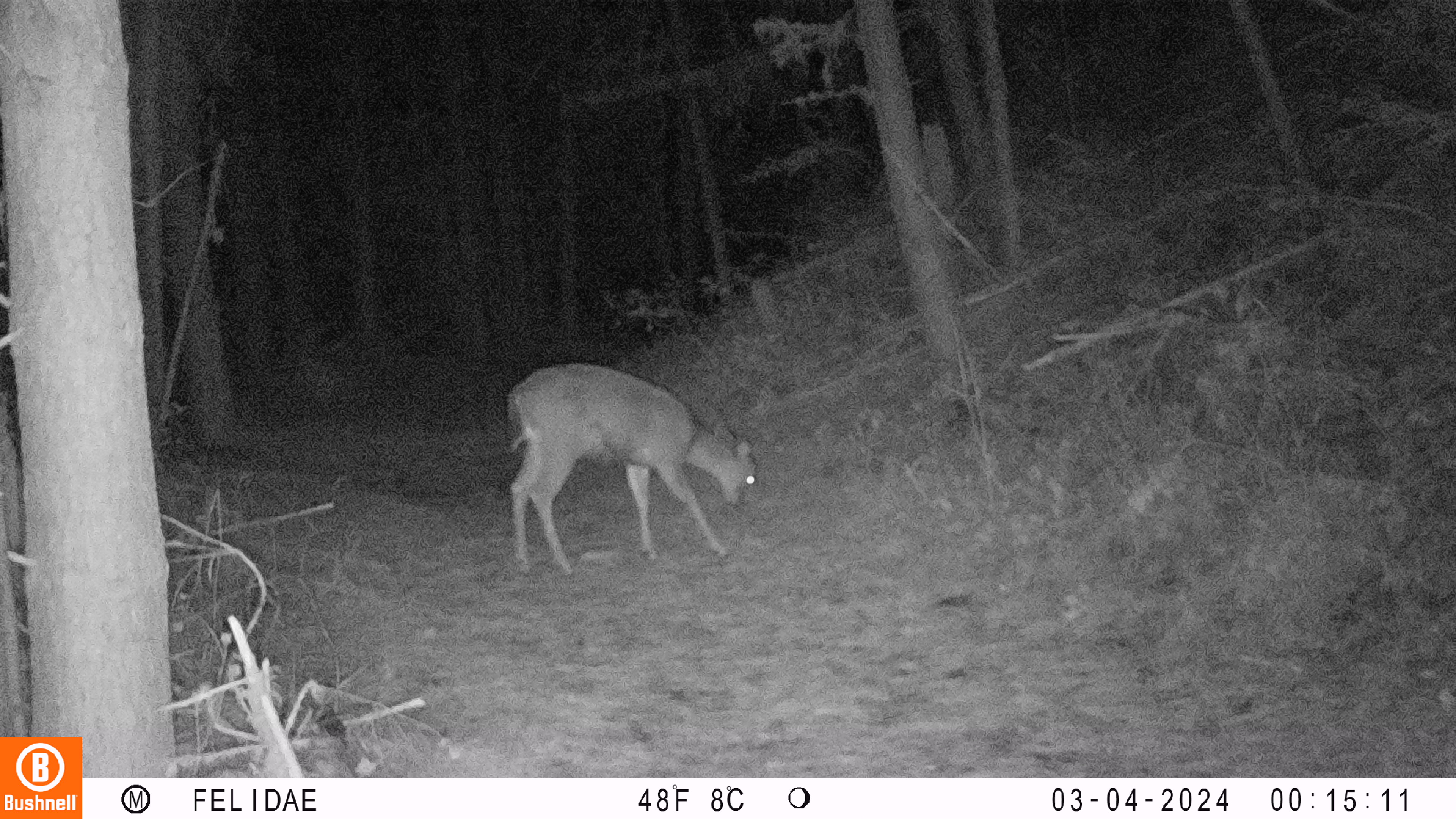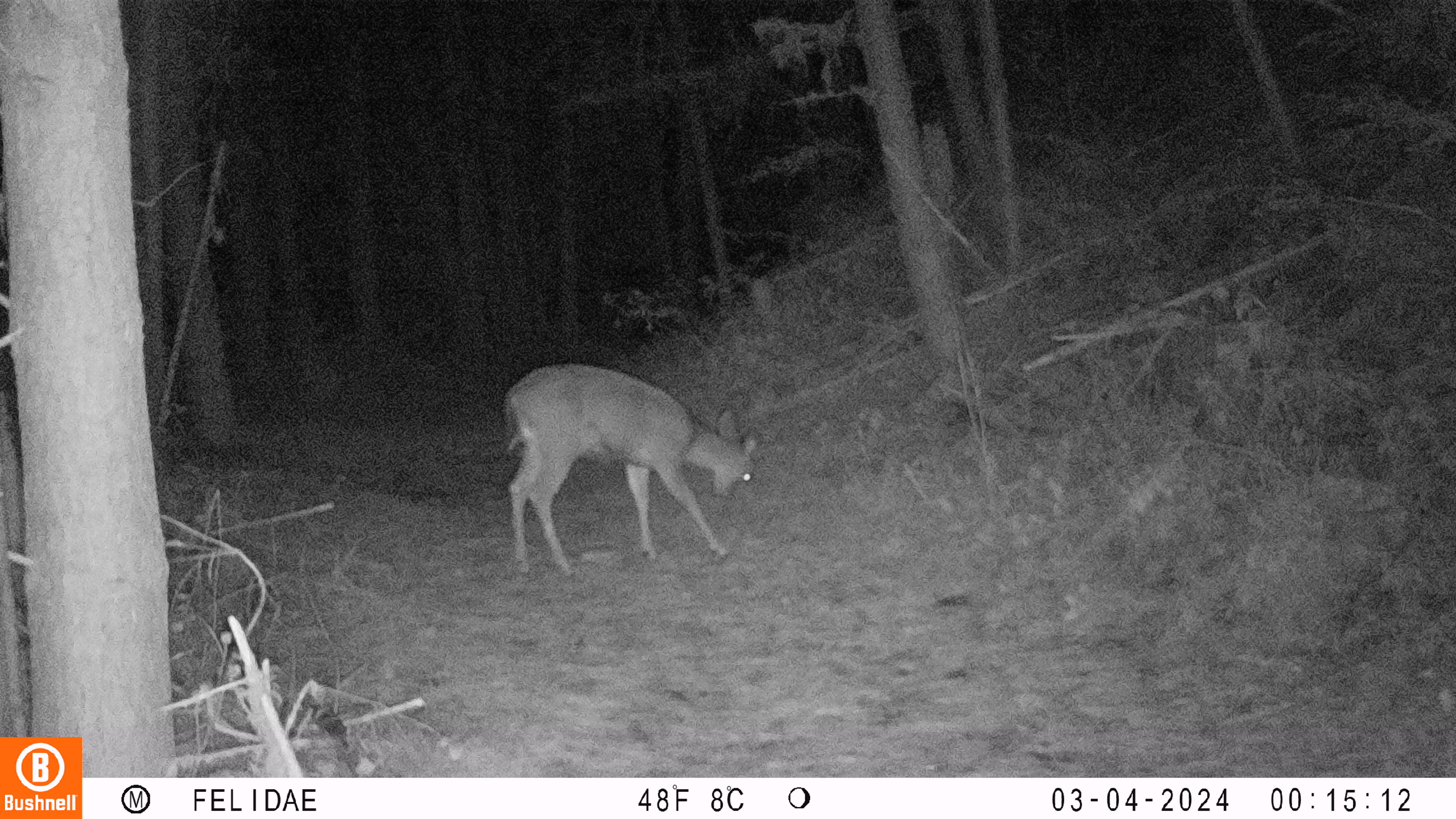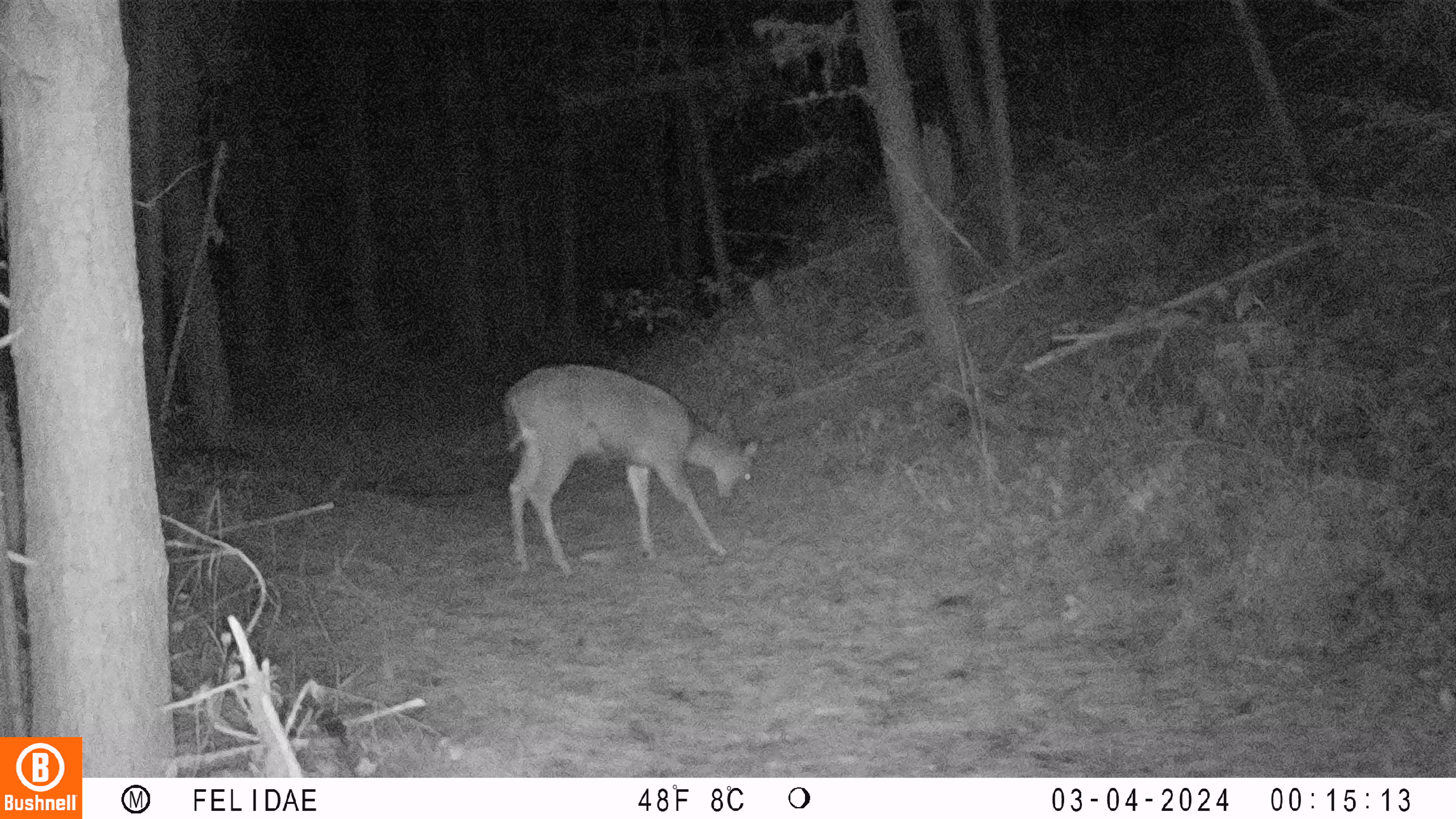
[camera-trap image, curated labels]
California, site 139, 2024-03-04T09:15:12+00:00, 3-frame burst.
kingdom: Animalia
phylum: Chordata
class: Mammalia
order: Artiodactyla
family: Cervidae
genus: Odocoileus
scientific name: Odocoileus hemionus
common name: mule deer